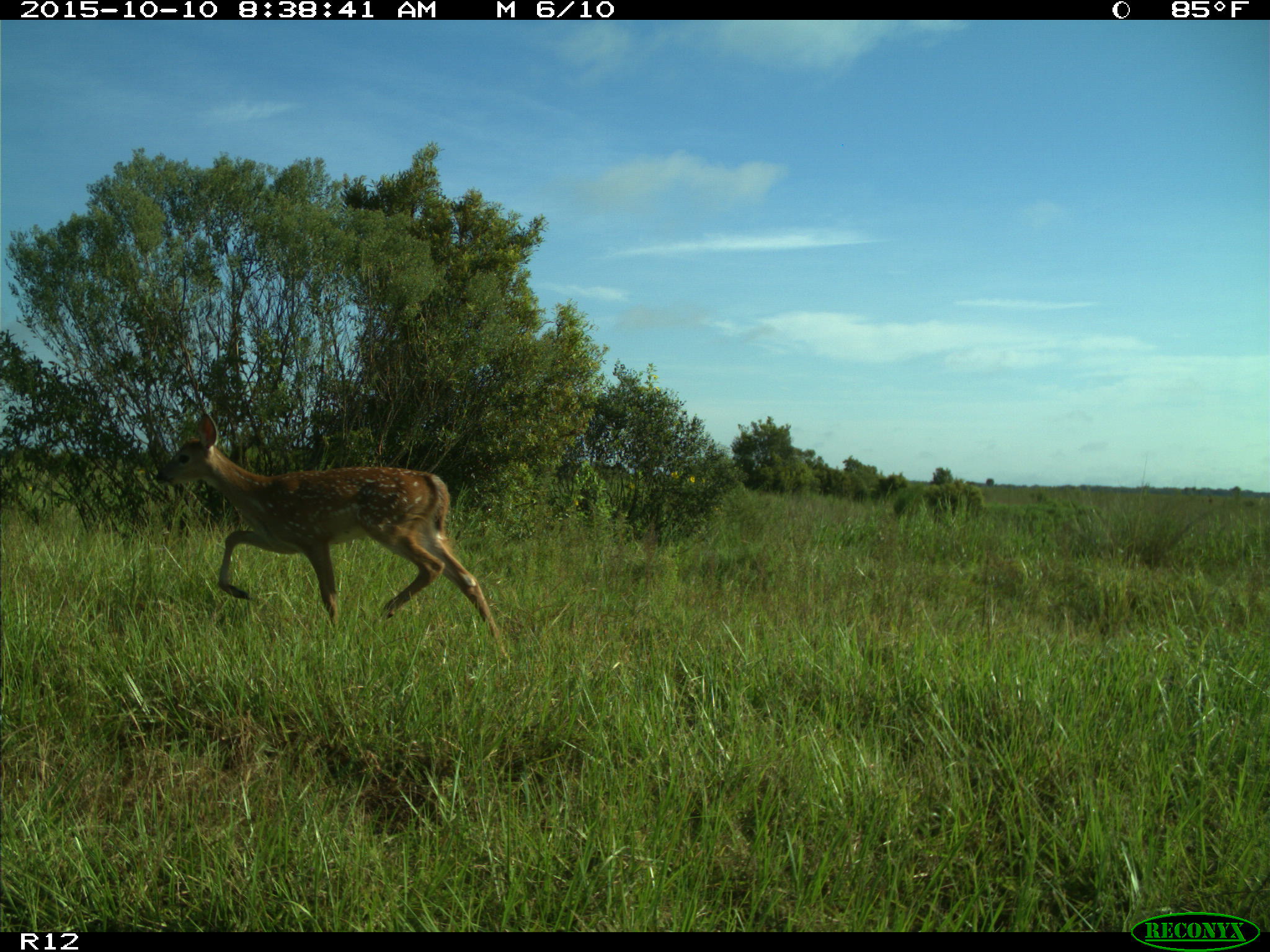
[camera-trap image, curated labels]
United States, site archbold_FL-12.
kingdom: Animalia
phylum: Chordata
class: Mammalia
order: Artiodactyla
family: Cervidae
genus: Odocoileus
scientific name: Odocoileus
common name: deer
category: unidentified deer